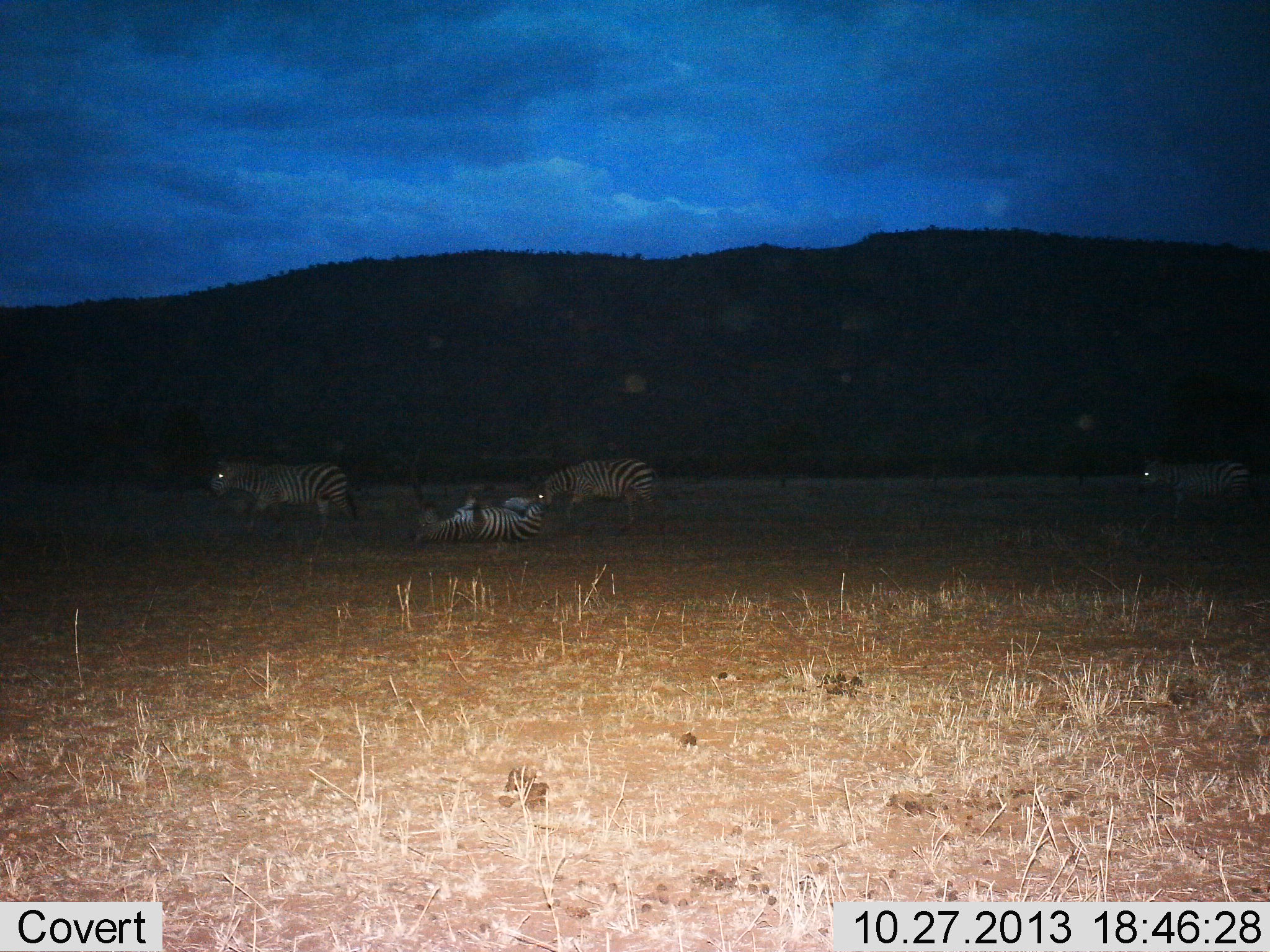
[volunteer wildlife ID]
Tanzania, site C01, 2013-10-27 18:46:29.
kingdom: Animalia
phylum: Chordata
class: Mammalia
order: Perissodactyla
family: Equidae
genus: Equus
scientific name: Equus quagga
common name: plains zebra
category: zebra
Zebra (plains zebra) (Equus quagga), count 4. Behavior (volunteer vote fractions): standing 70%, resting 20%, moving 50%, interacting 40%. Young present (vote fraction): 0%. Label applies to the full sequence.